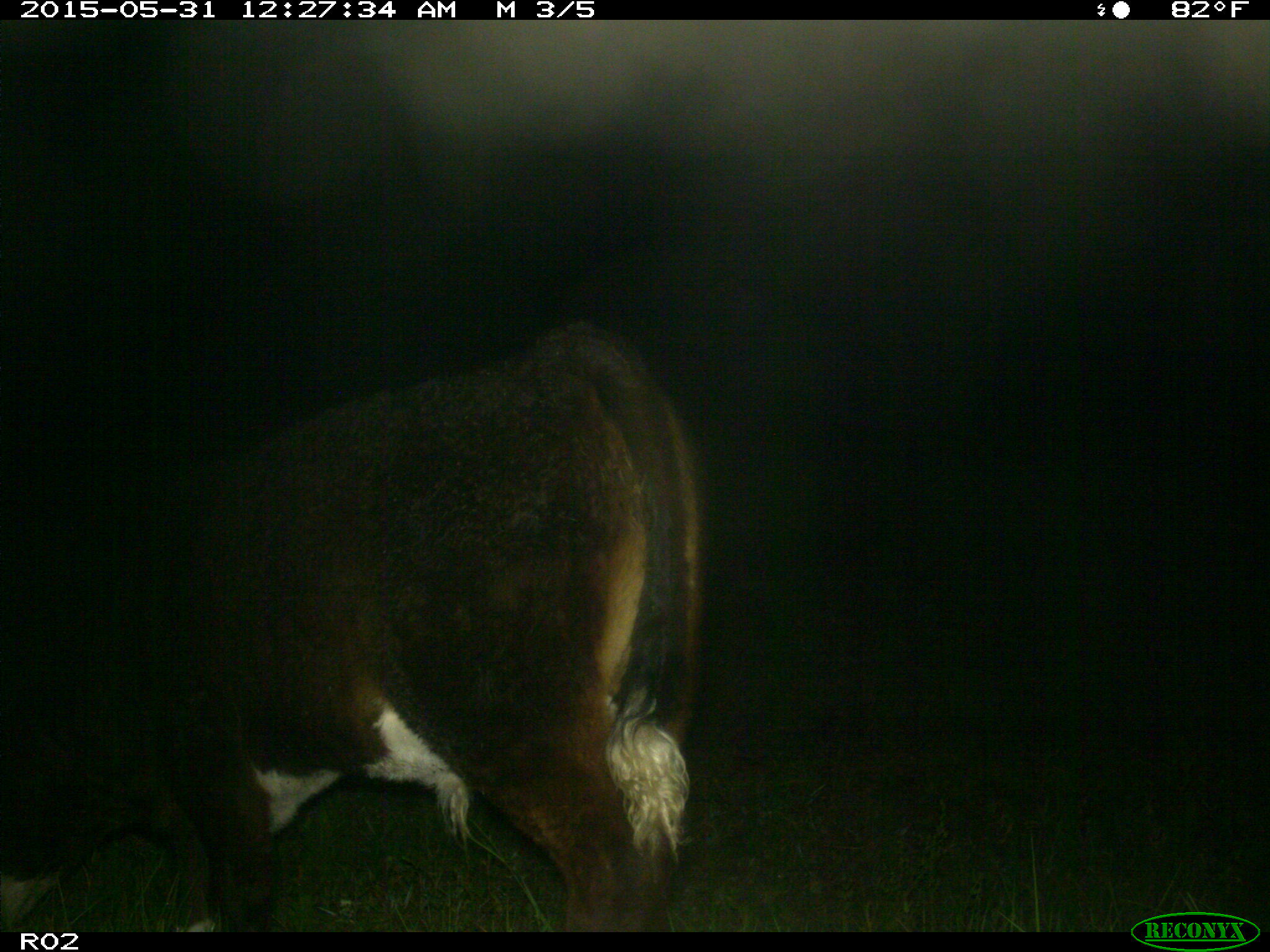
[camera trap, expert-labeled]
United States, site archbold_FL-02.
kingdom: Animalia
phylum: Chordata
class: Mammalia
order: Artiodactyla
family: Bovidae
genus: Bos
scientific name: Bos taurus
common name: domestic cow